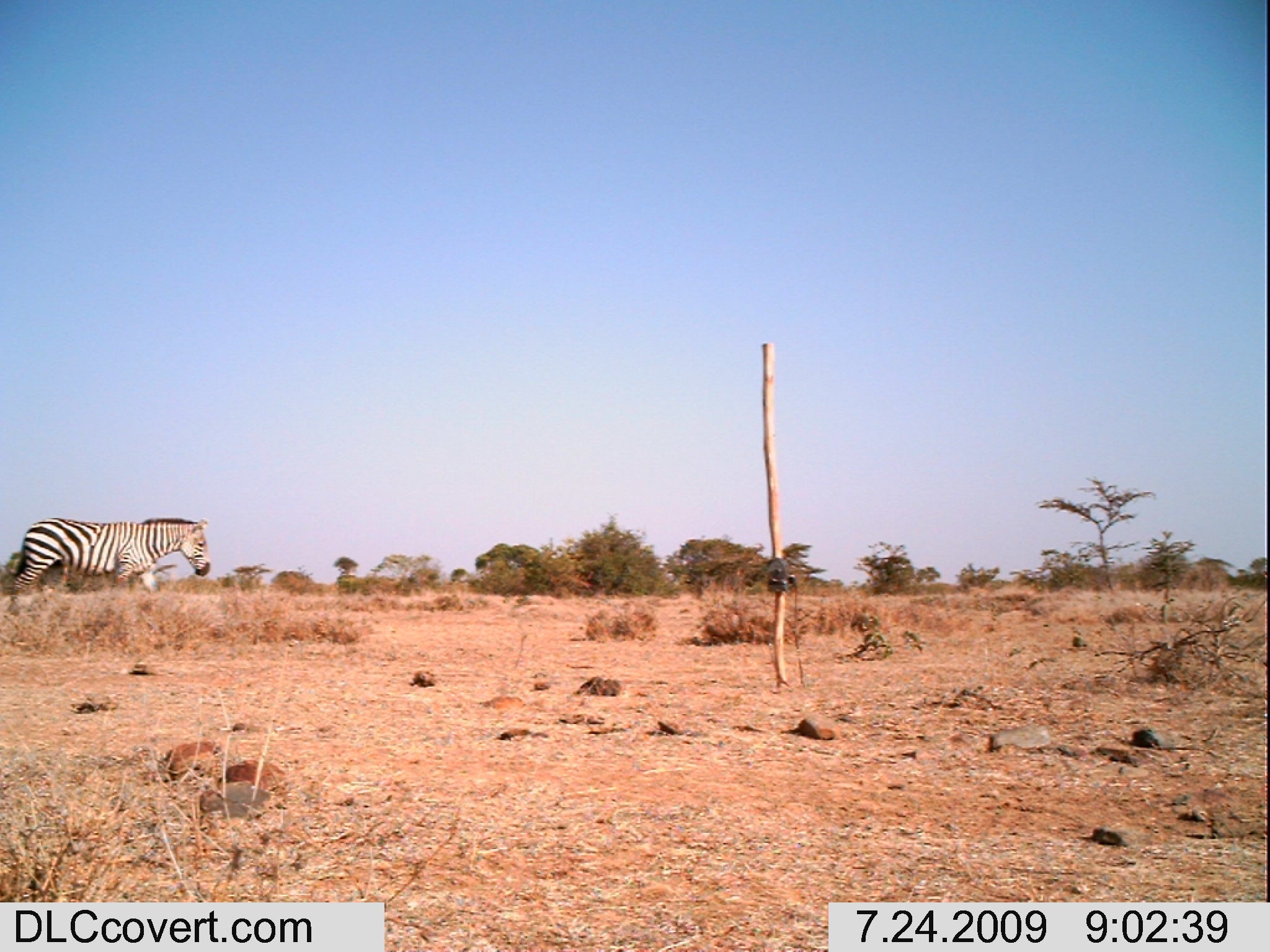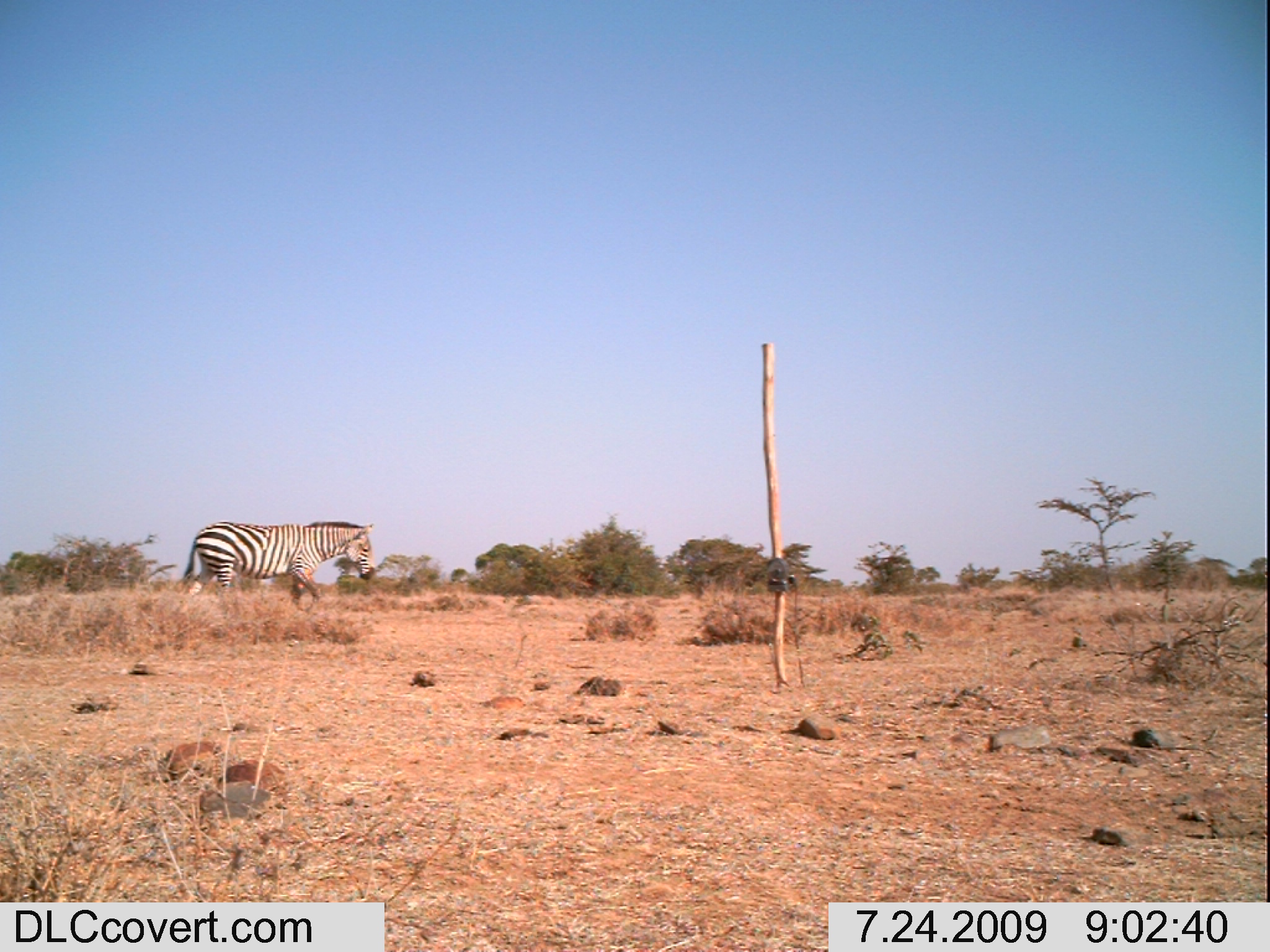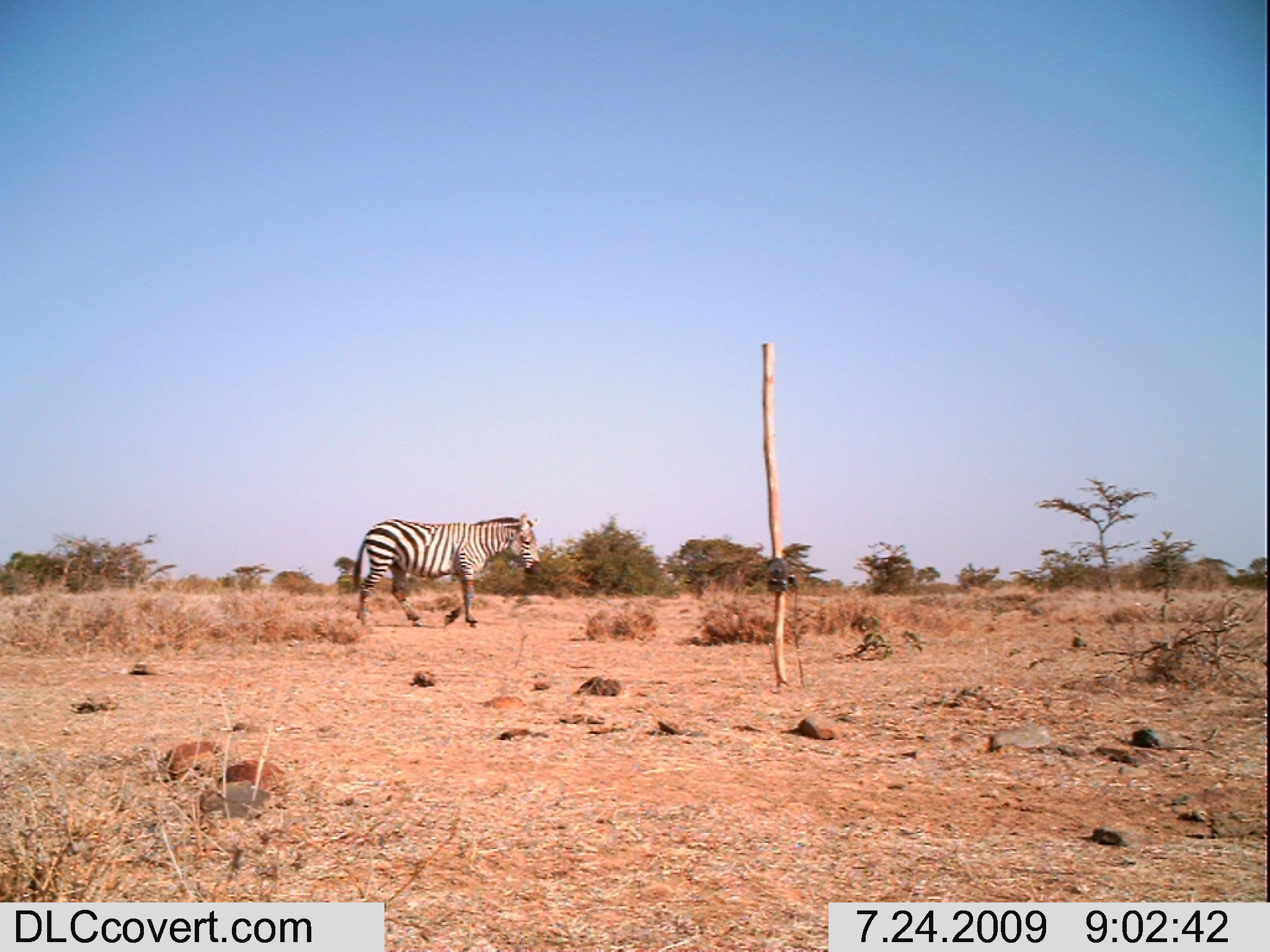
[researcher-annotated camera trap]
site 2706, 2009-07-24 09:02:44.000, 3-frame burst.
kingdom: Animalia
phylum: Chordata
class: Mammalia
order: Perissodactyla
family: Equidae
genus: Equus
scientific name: Equus quagga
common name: plains zebra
Equus quagga (plains zebra), count 1.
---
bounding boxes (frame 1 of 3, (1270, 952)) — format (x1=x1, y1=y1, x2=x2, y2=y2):
equus quagga: (x1=10, y1=517, x2=211, y2=597)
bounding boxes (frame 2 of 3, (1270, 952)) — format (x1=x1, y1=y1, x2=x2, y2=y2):
equus quagga: (x1=180, y1=520, x2=376, y2=614)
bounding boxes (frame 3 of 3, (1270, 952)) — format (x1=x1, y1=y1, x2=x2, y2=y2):
equus quagga: (x1=351, y1=509, x2=540, y2=628)